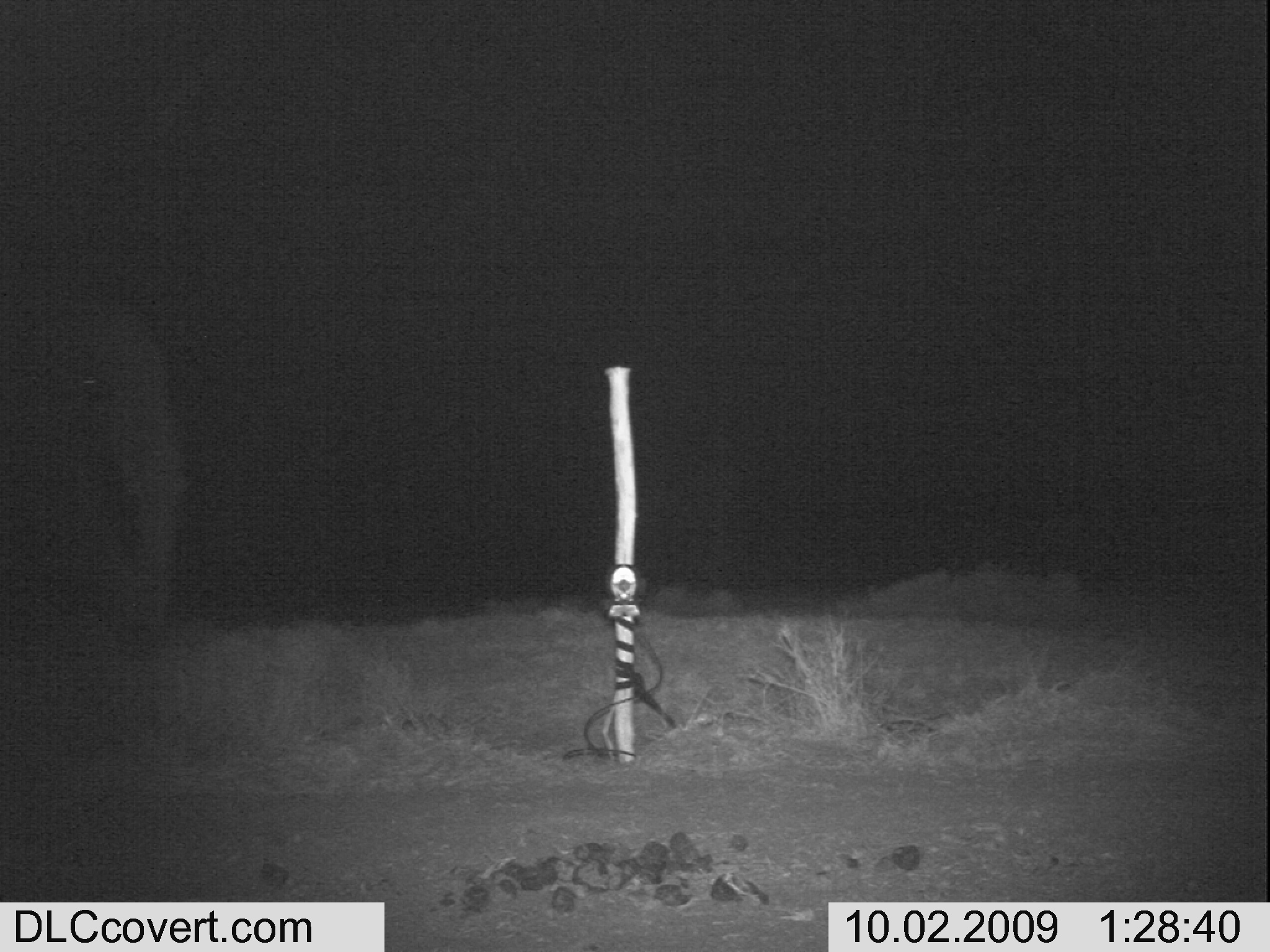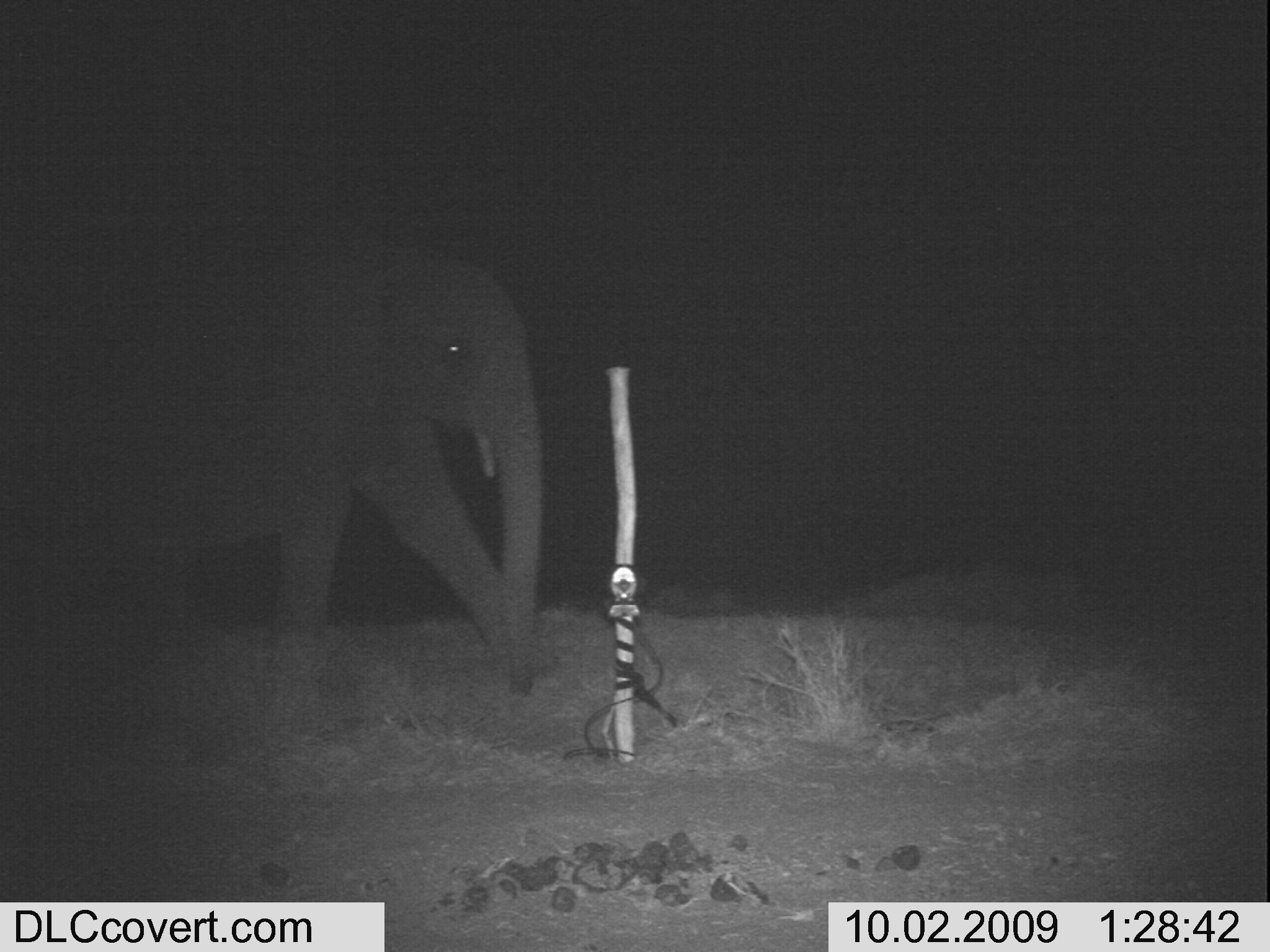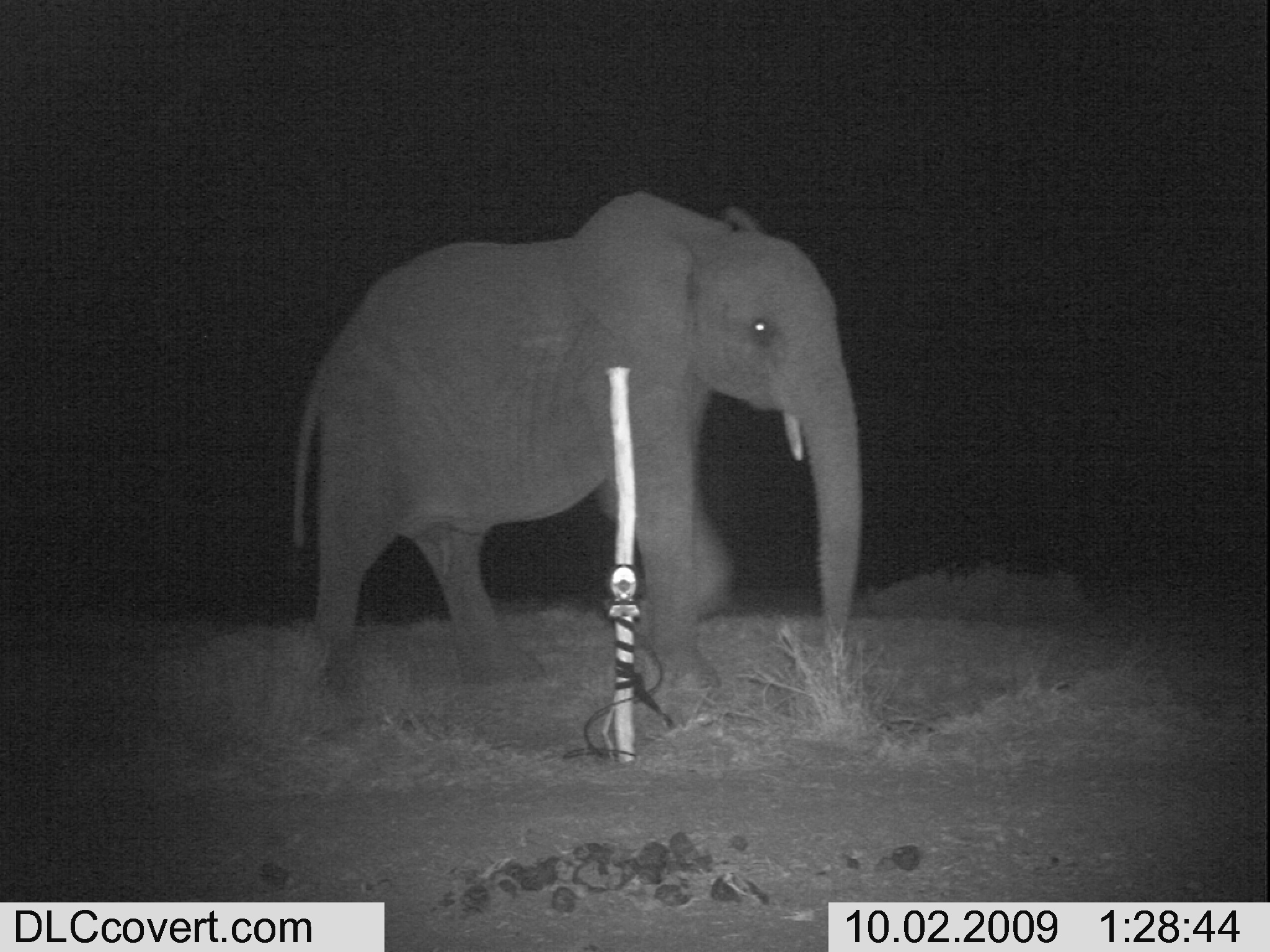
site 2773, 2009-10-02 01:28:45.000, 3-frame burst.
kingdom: Animalia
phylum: Chordata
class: Mammalia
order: Proboscidea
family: Elephantidae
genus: Loxodonta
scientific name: Loxodonta africana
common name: african bush elephant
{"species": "Loxodonta africana (african bush elephant)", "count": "1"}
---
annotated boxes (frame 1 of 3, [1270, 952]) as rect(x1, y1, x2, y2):
loxodonta africana: rect(0, 254, 190, 655)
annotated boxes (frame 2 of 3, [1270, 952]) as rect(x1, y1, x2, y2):
loxodonta africana: rect(0, 180, 557, 715)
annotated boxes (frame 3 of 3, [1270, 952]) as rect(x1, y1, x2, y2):
loxodonta africana: rect(278, 179, 883, 755)